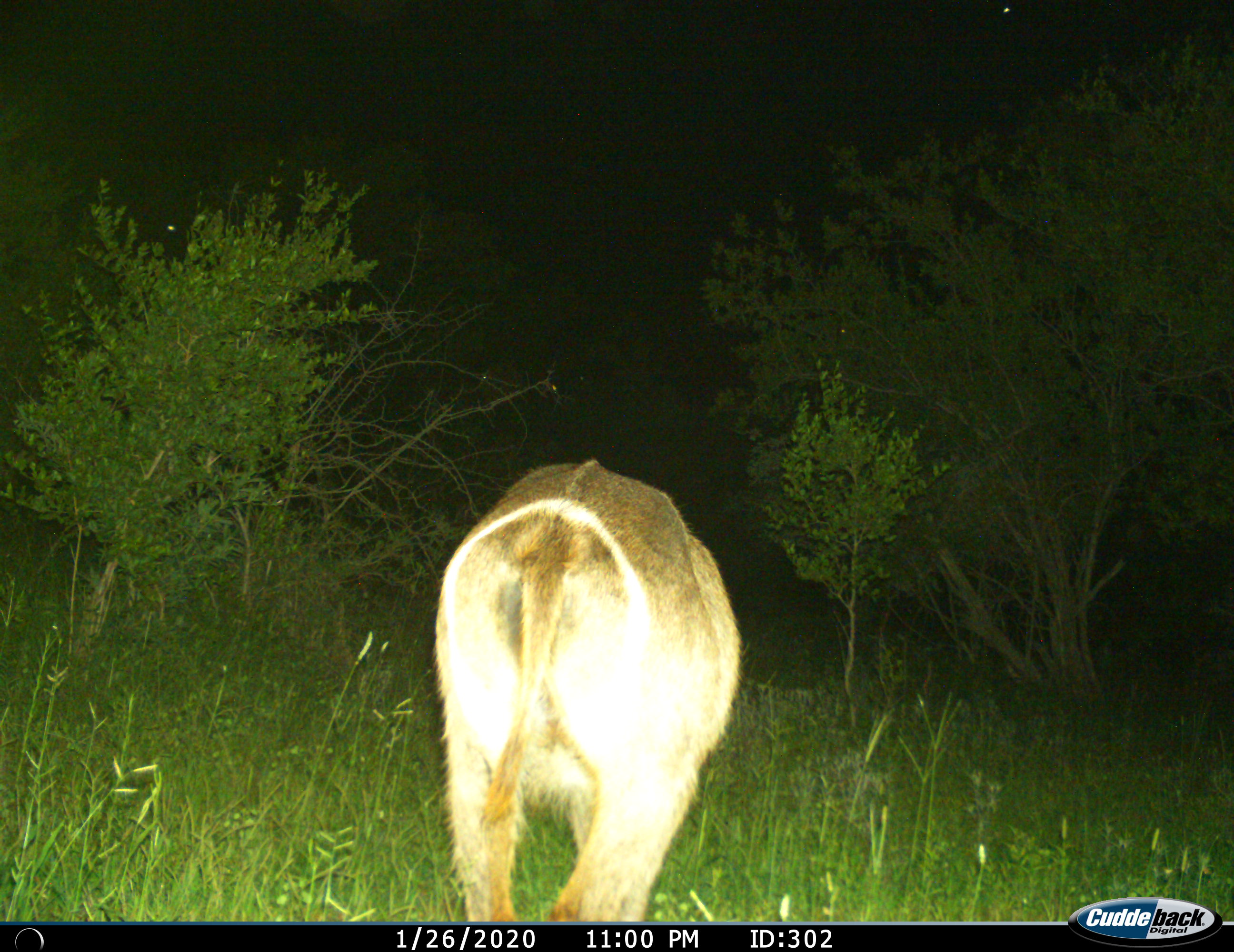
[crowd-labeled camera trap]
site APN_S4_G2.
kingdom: Animalia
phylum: Chordata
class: Mammalia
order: Artiodactyla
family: Bovidae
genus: Kobus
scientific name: Kobus ellipsiprymnus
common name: waterbuck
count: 1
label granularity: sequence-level